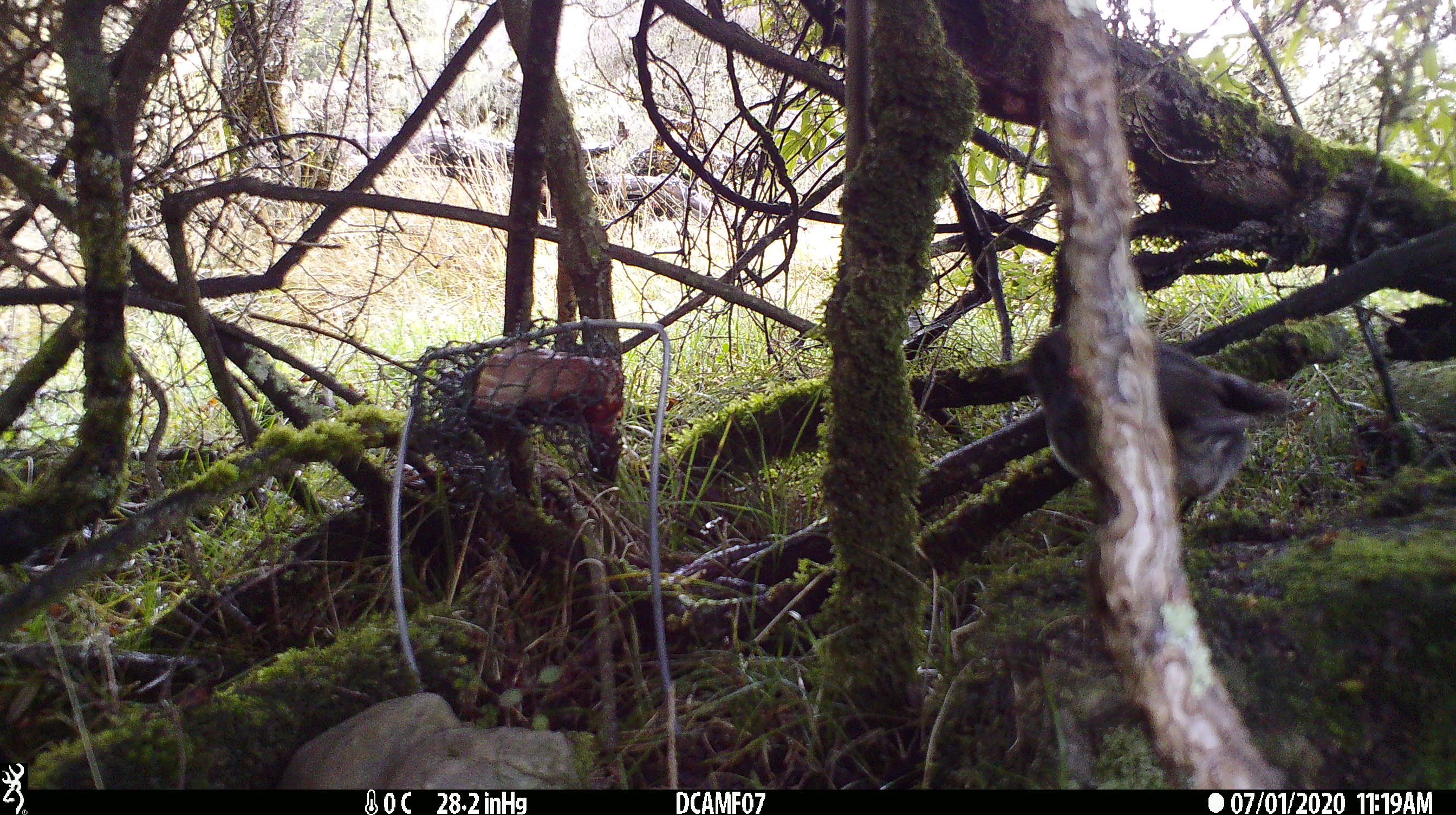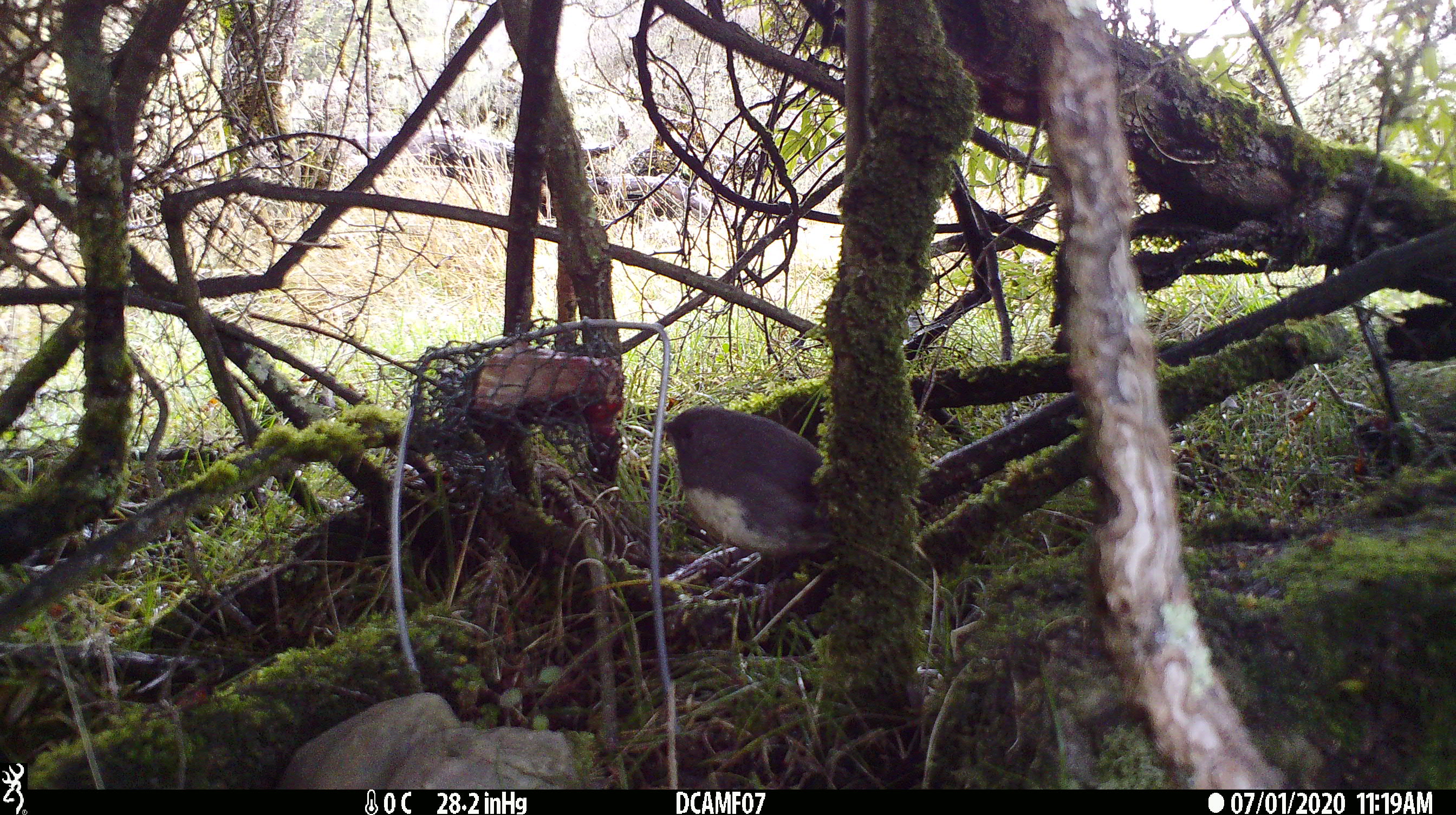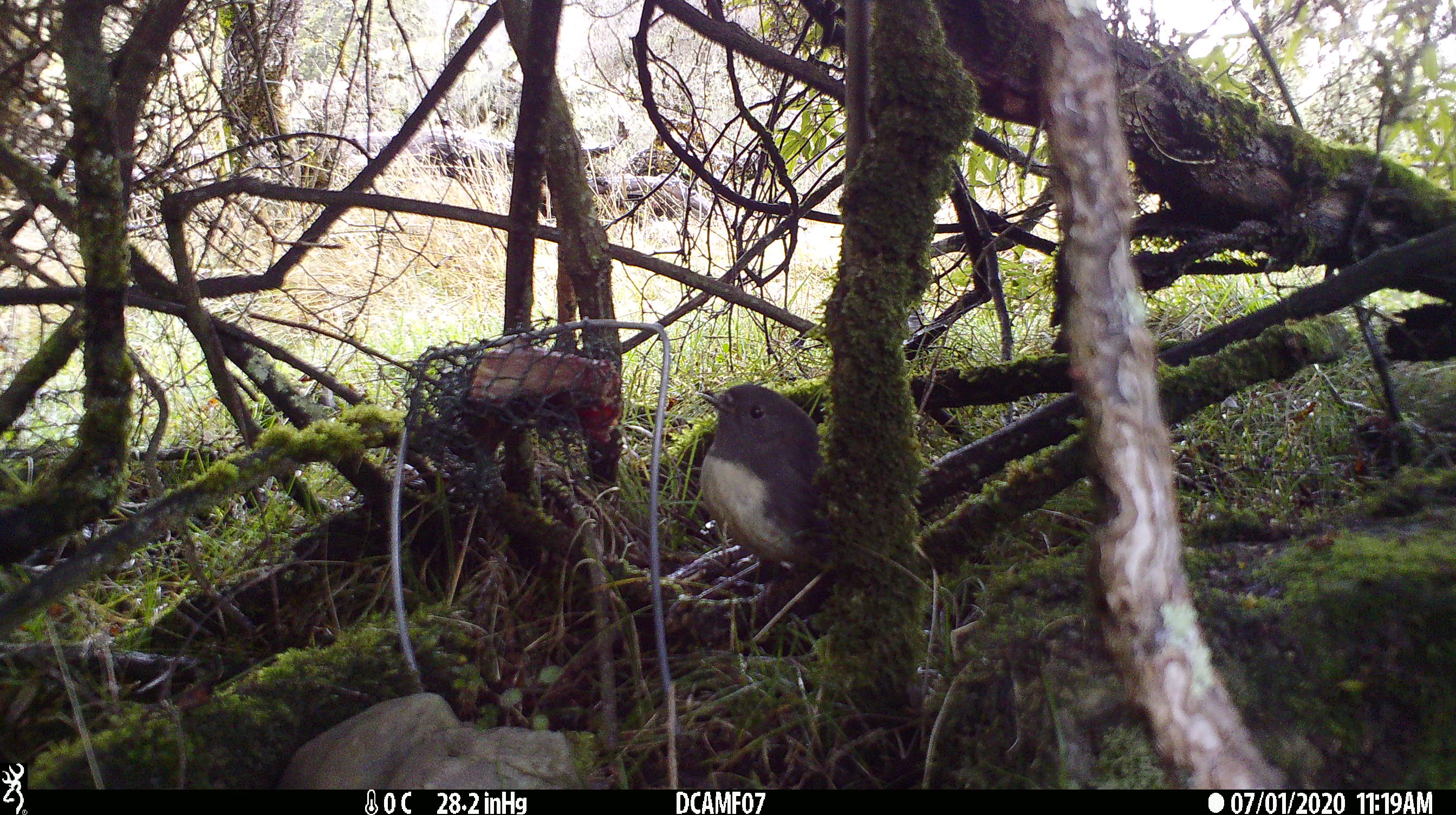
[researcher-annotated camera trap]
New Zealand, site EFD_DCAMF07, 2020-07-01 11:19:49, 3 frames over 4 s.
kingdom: Animalia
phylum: Chordata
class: Aves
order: Passeriformes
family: Petroicidae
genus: Petroica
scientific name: Petroica australis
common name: new zealand robin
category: robin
Robin (new zealand robin) (Petroica australis).